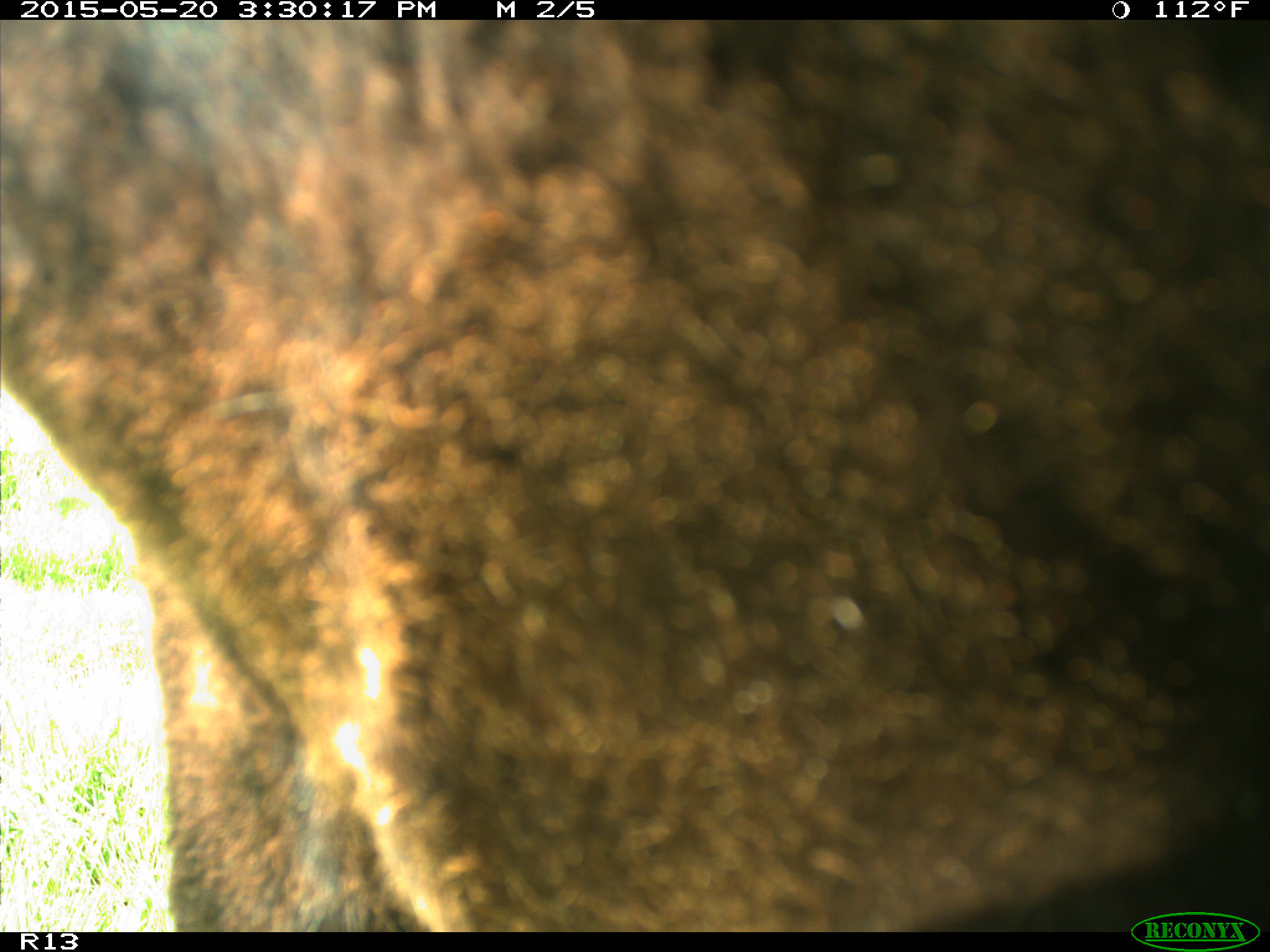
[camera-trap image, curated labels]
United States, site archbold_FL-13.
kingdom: Animalia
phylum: Chordata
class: Mammalia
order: Artiodactyla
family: Bovidae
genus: Bos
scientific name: Bos taurus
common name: domestic cow